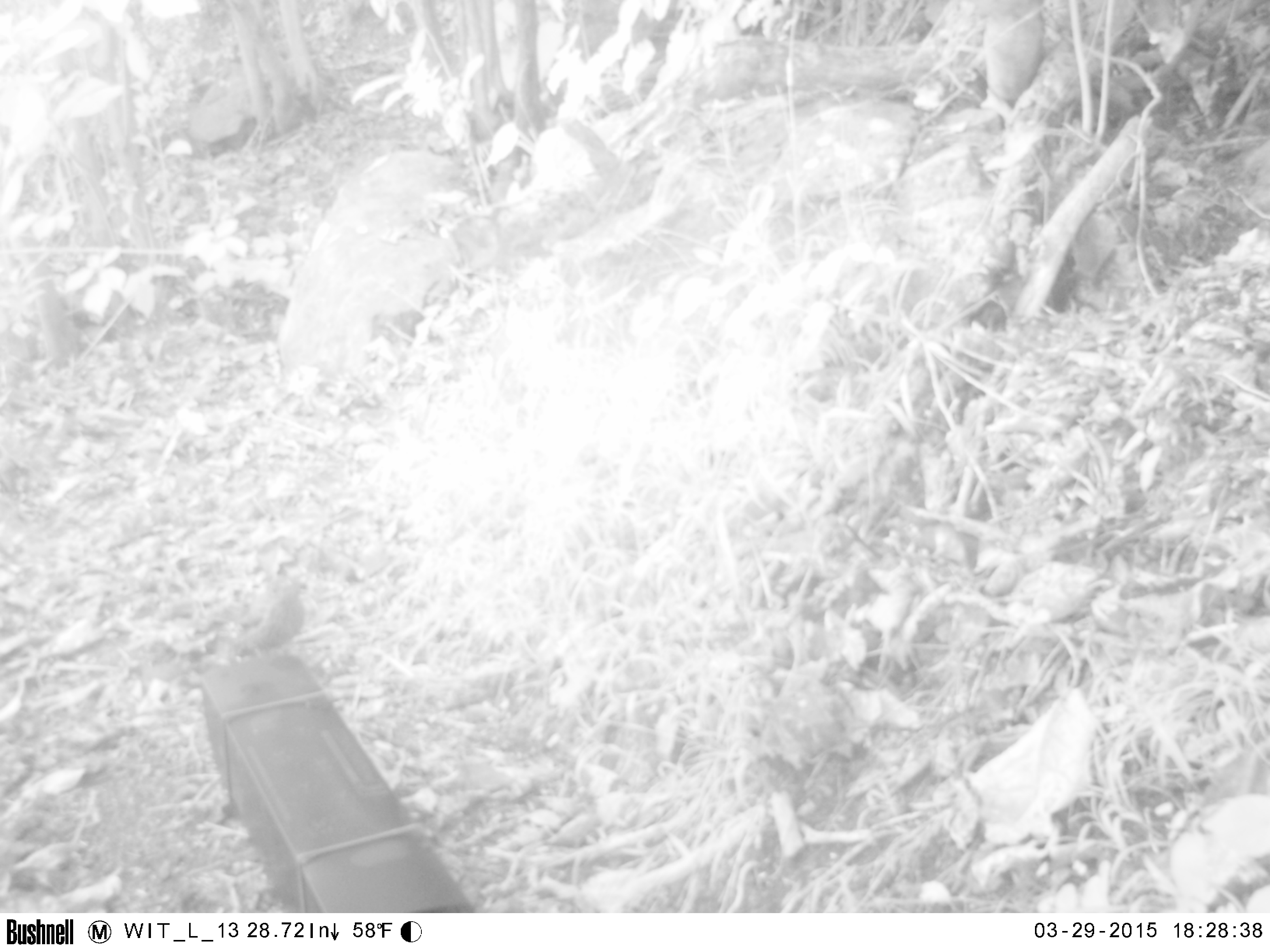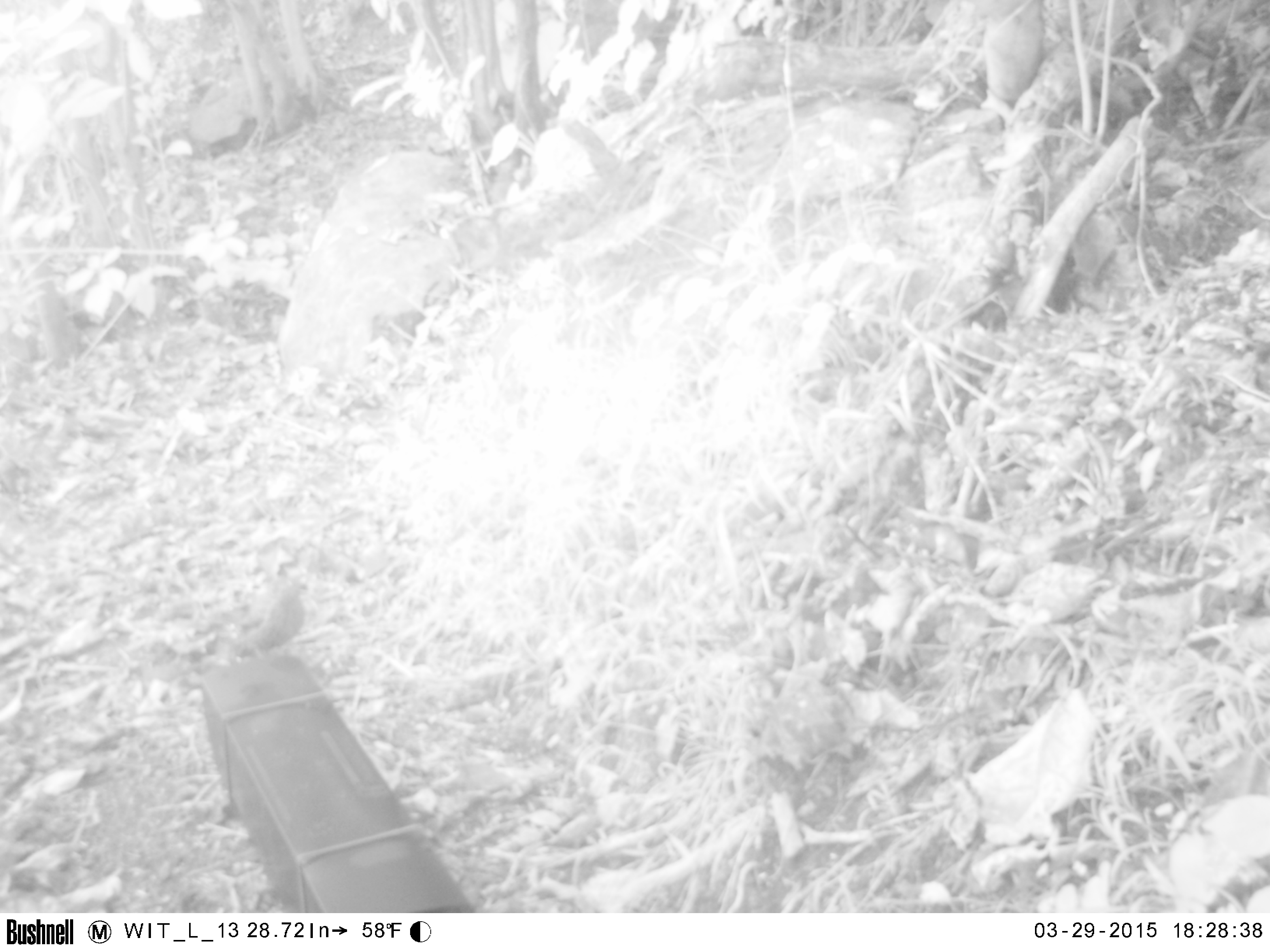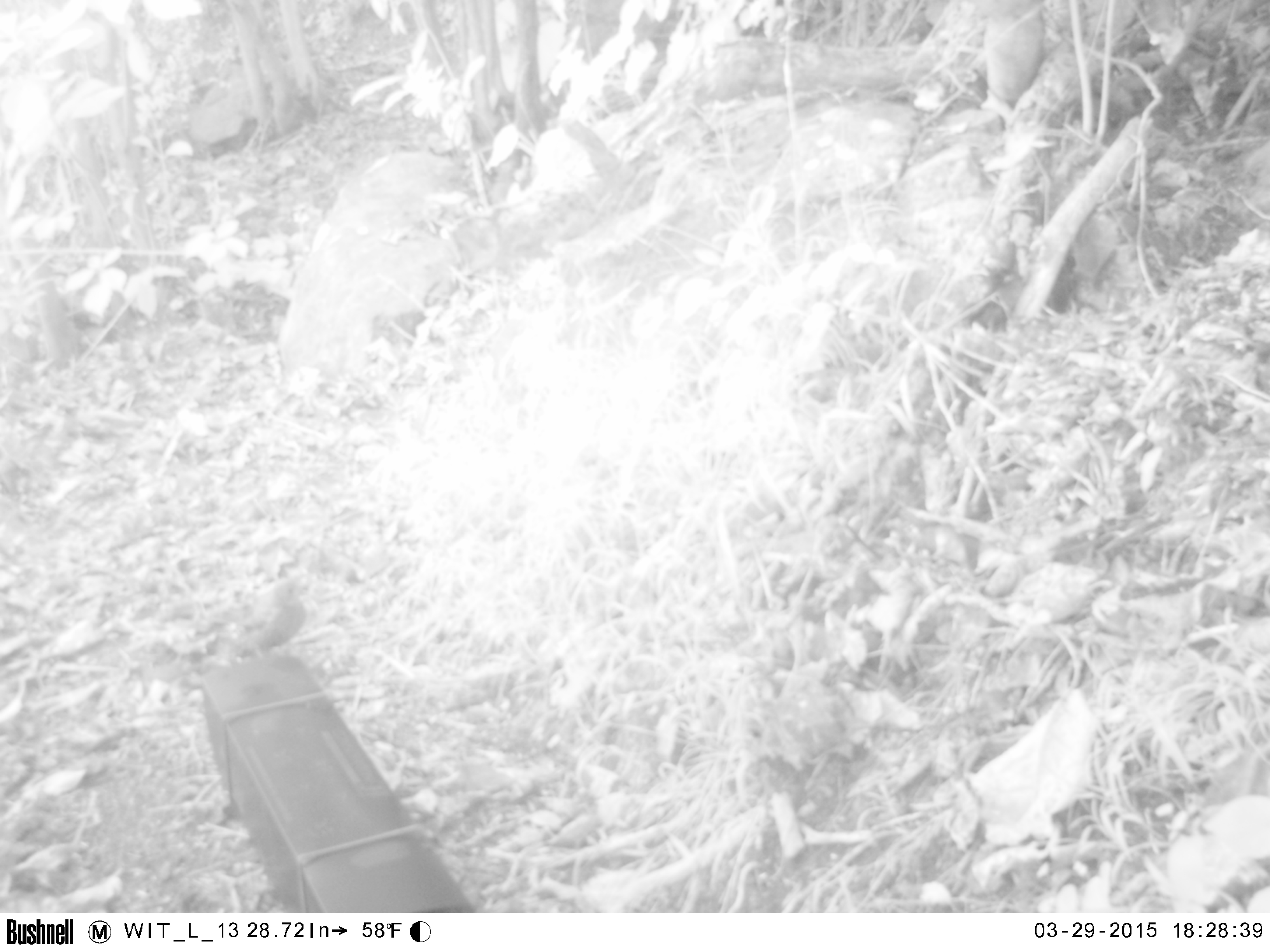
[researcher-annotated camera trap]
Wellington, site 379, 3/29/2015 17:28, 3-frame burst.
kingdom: Animalia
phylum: Chordata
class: Aves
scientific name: Aves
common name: bird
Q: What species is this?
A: Bird (Aves).